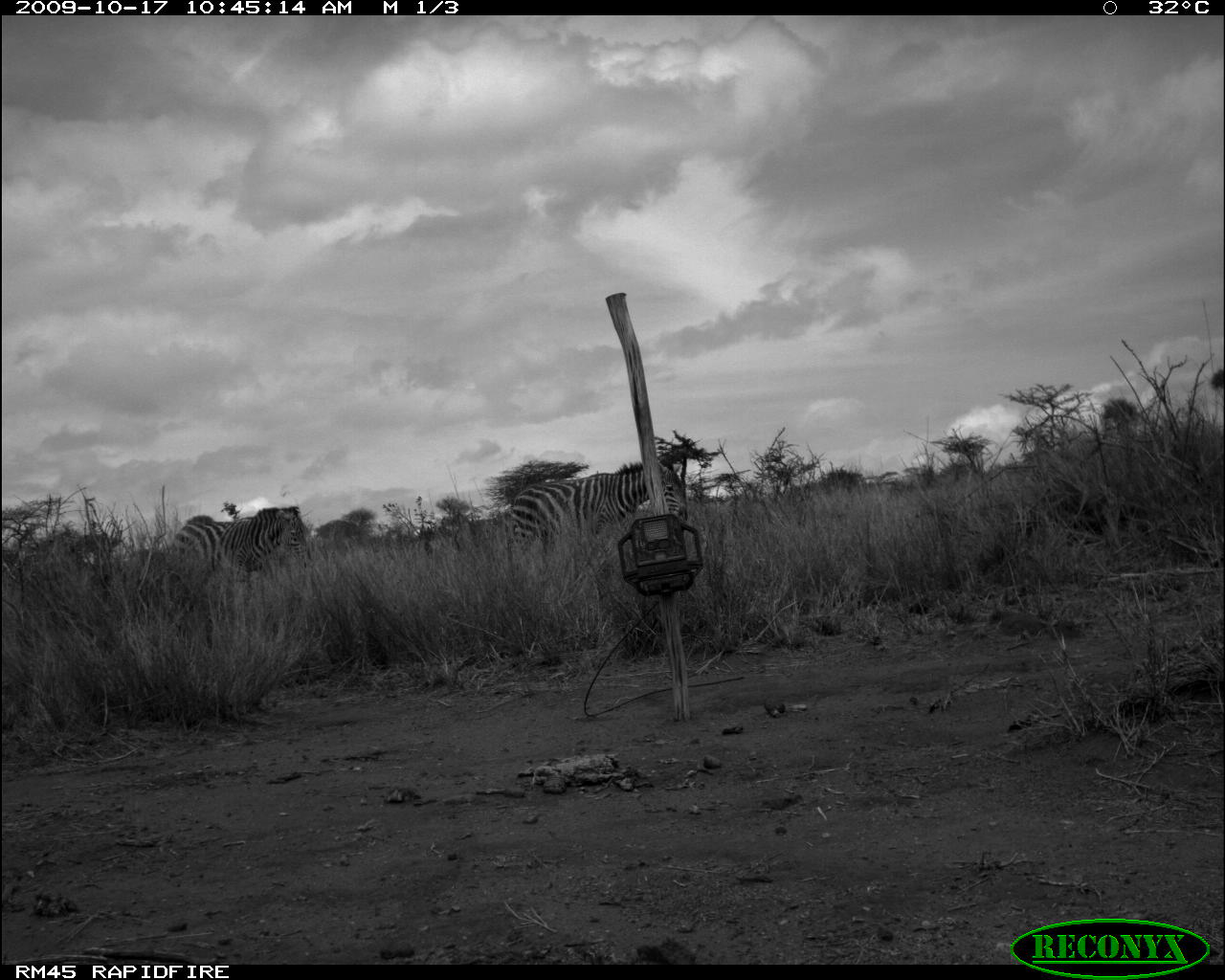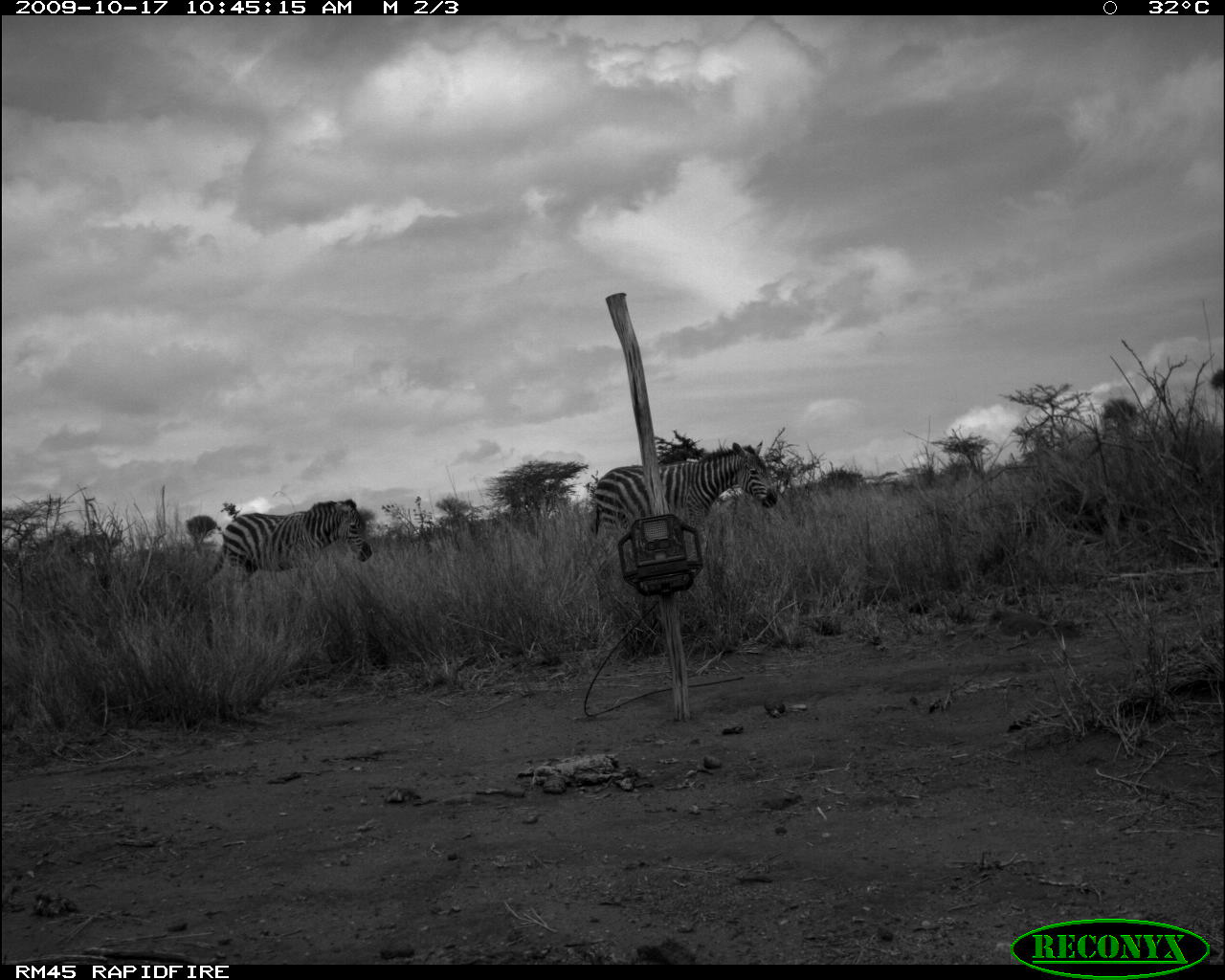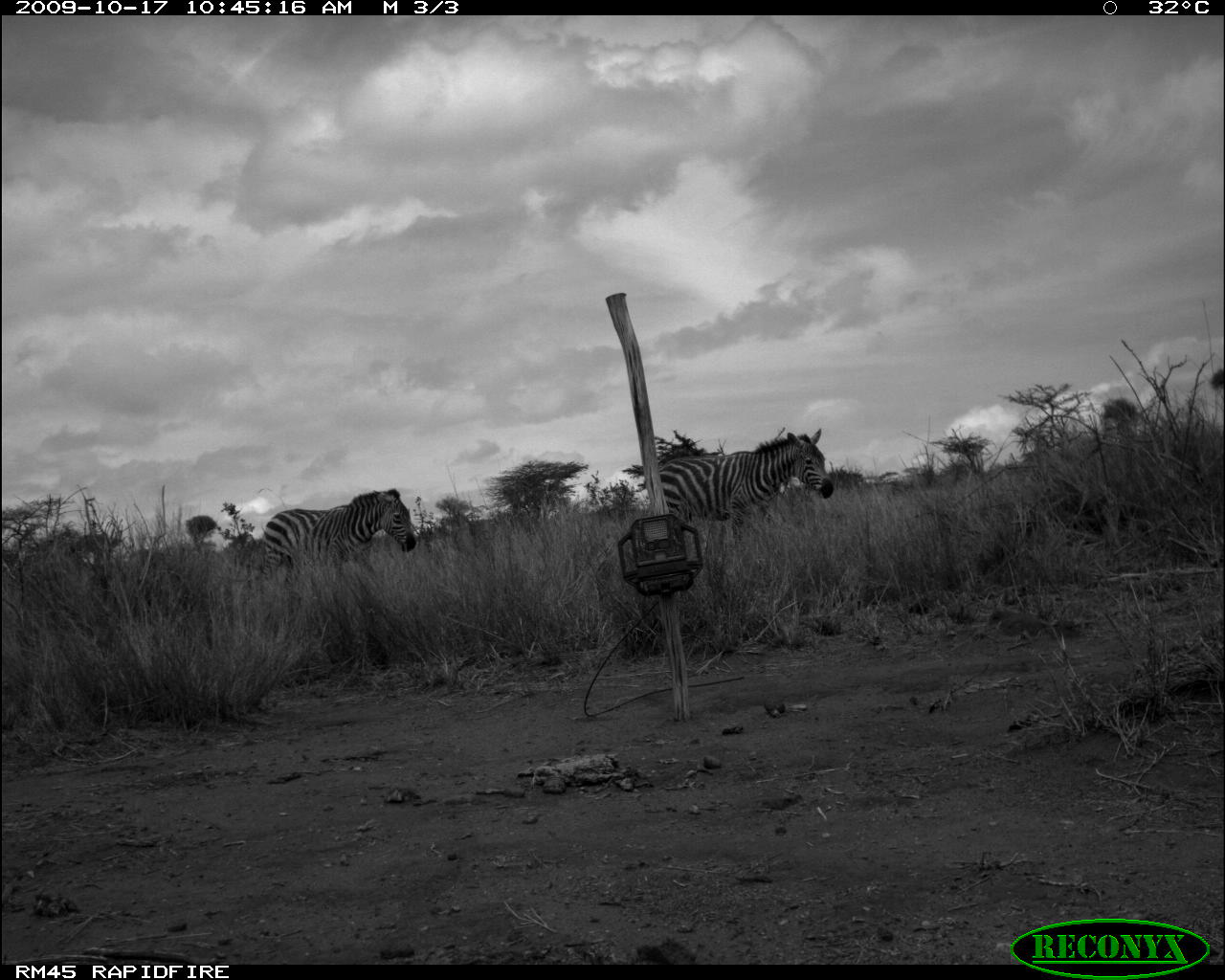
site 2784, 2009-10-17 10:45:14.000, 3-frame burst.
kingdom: Animalia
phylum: Chordata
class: Mammalia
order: Perissodactyla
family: Equidae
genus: Equus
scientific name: Equus quagga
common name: plains zebra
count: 2